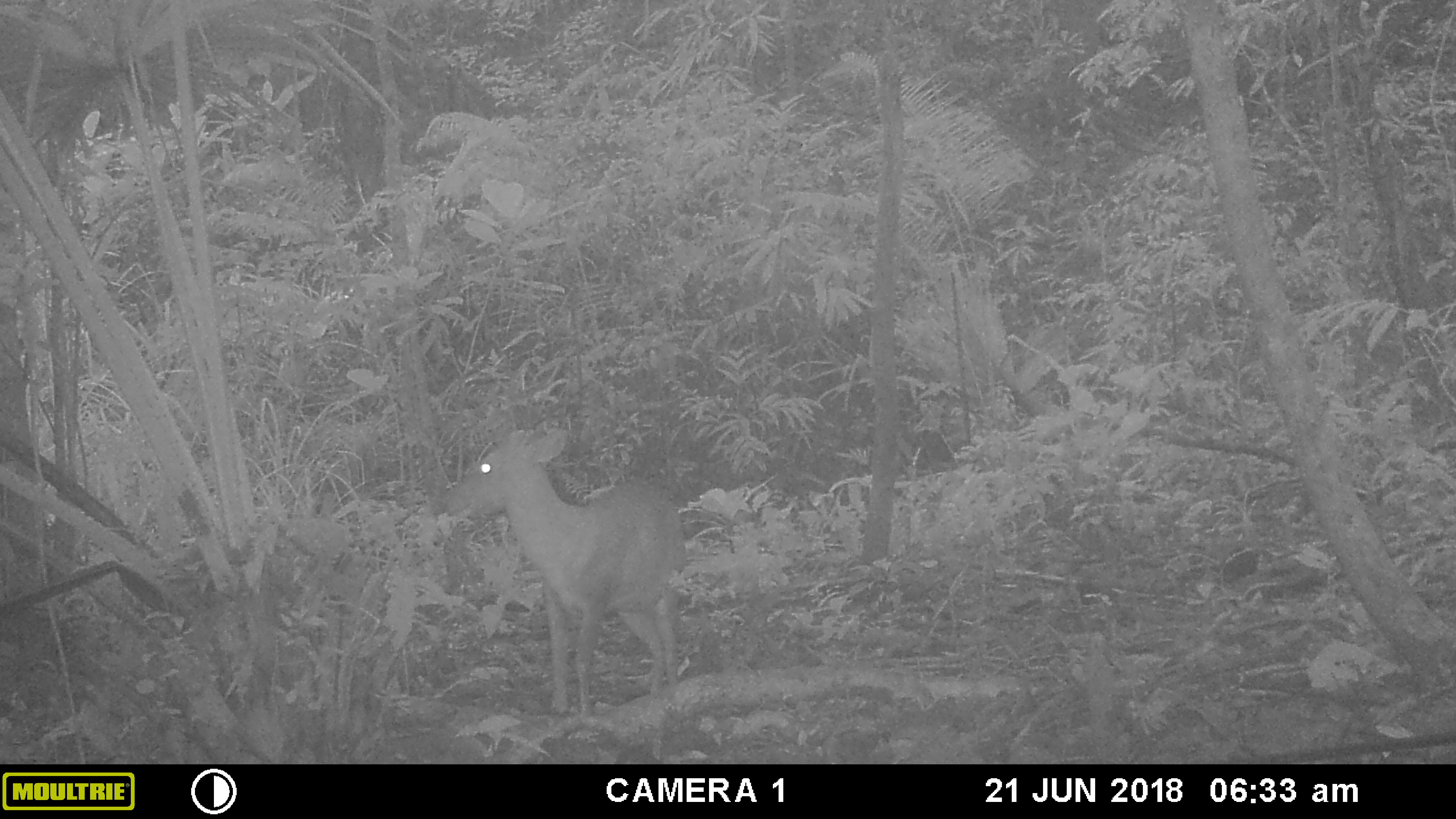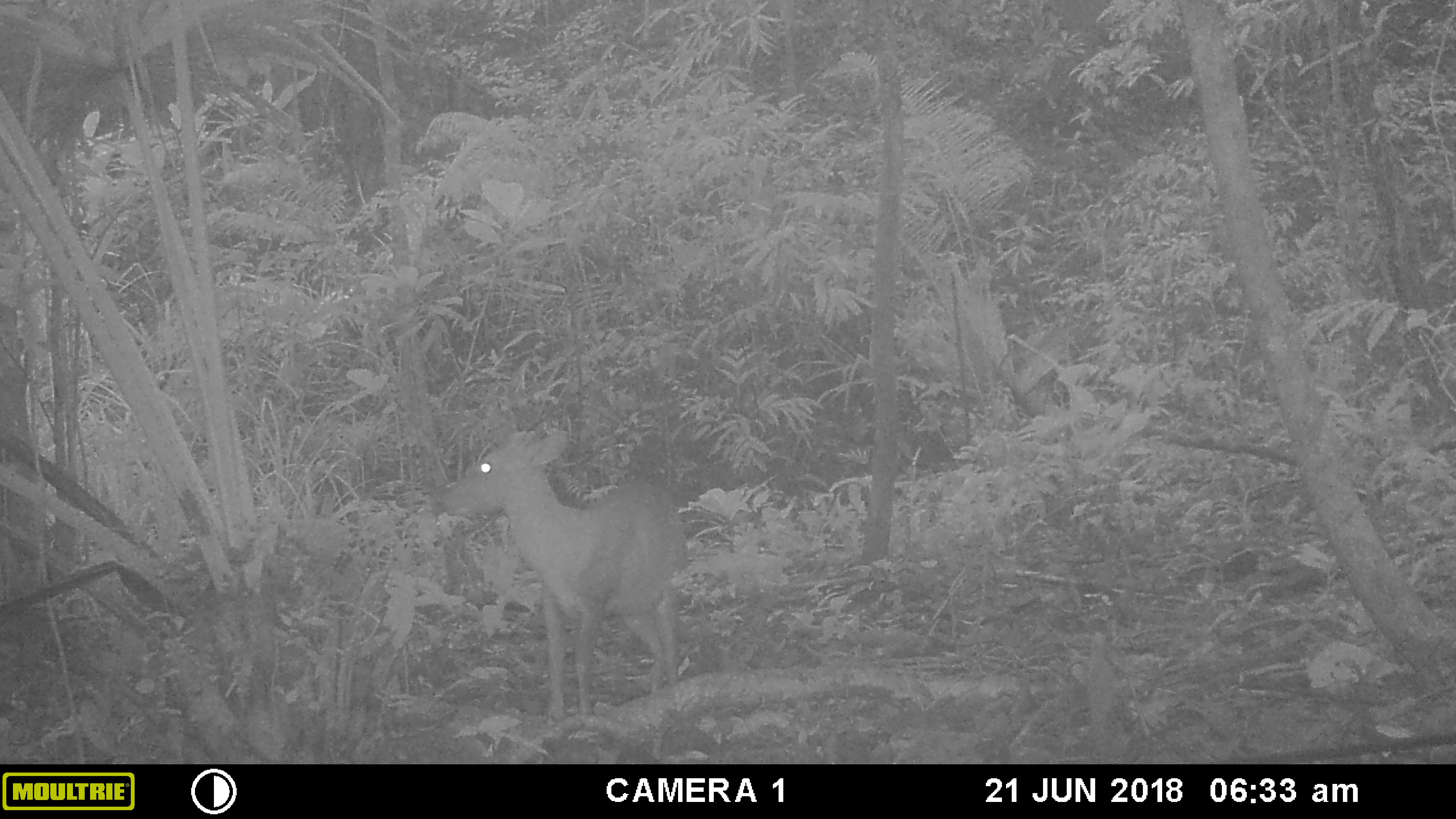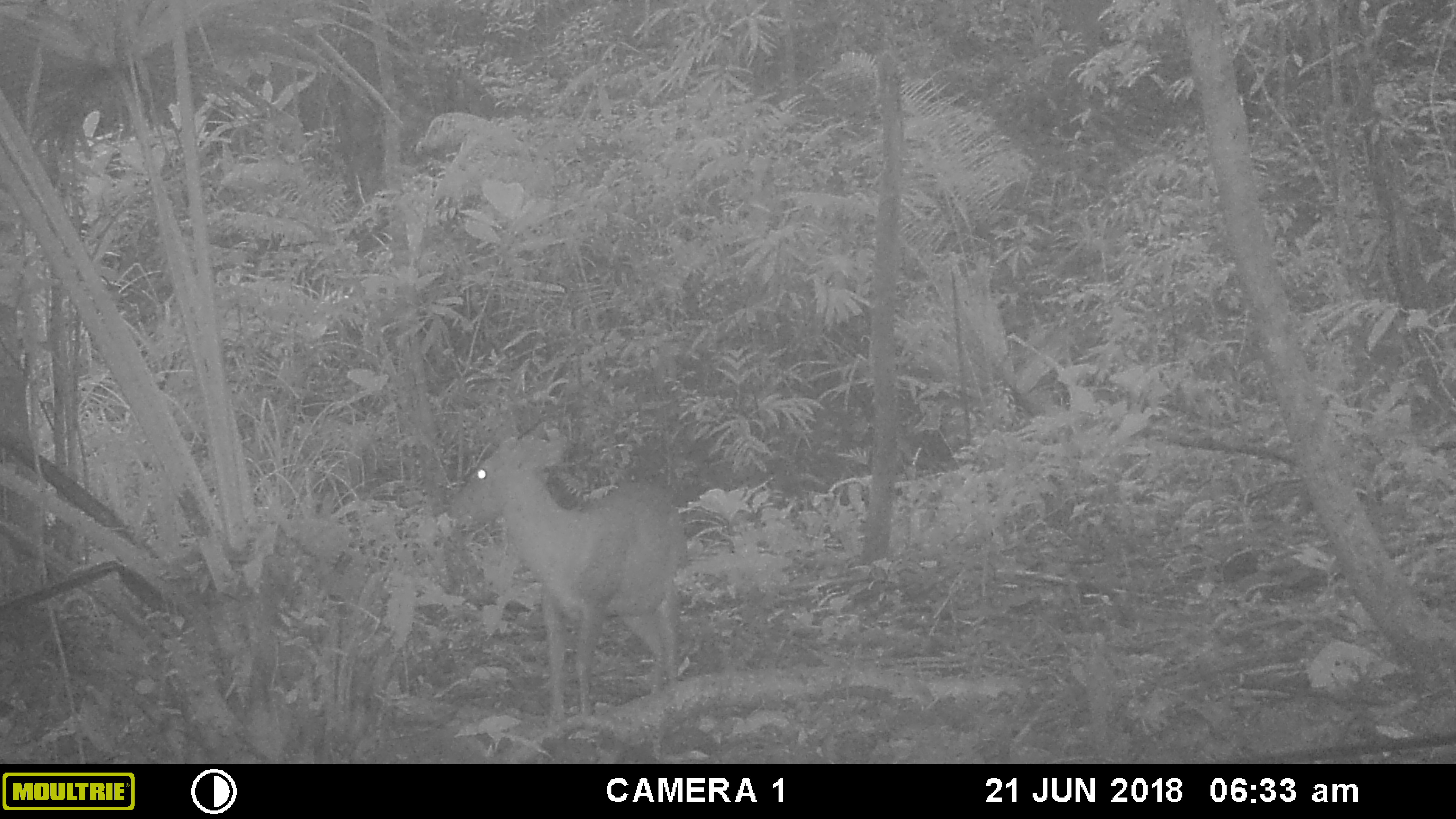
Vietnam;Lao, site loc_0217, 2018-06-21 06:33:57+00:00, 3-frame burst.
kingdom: Animalia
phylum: Chordata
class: Mammalia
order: Artiodactyla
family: Cervidae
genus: Muntiacus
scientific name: Muntiacus rooseveltorum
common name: roosevelt's muntjac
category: roosevelts muntjac group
Roosevelts muntjac group (roosevelt's muntjac) (Muntiacus rooseveltorum). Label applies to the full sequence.